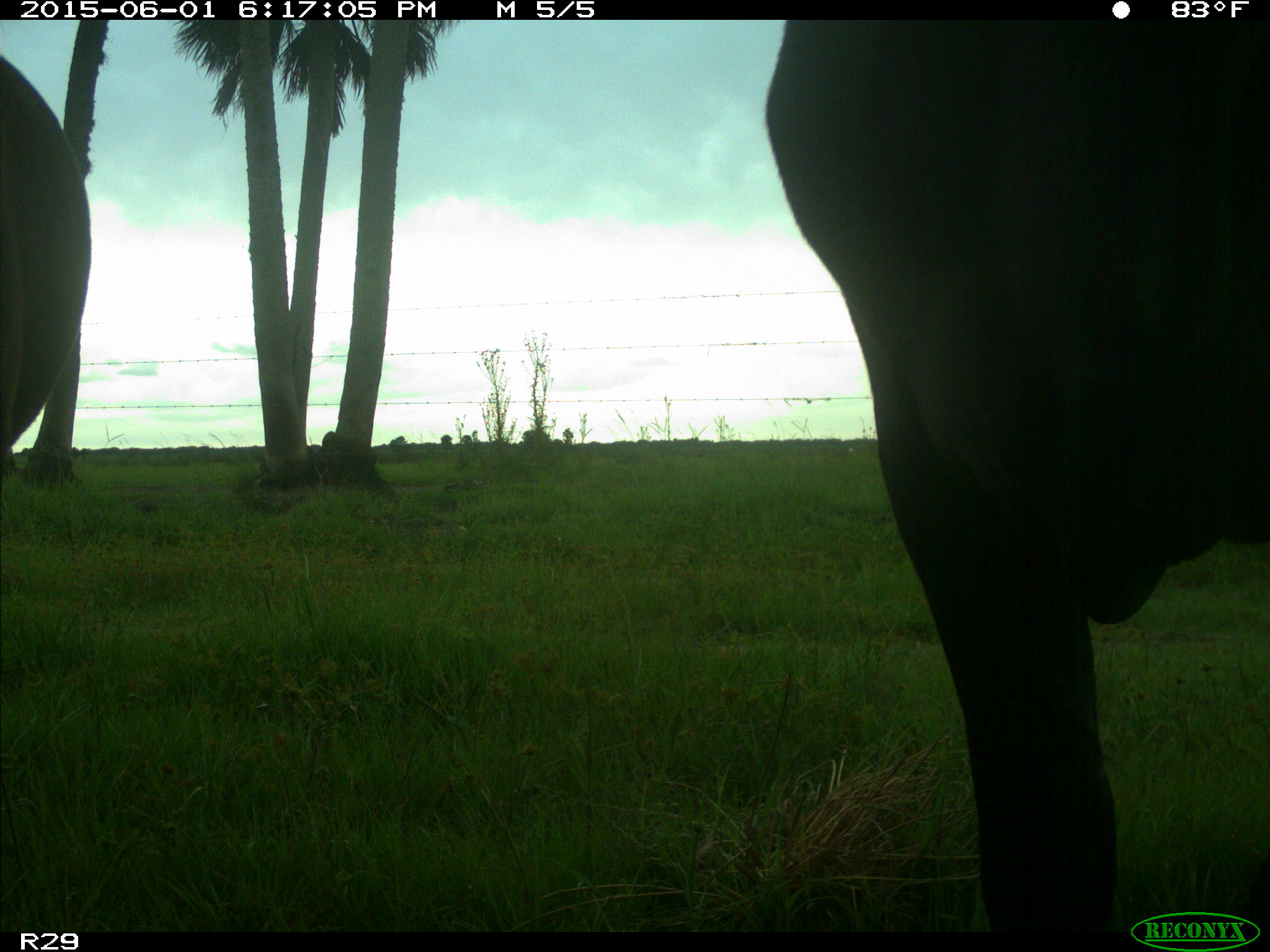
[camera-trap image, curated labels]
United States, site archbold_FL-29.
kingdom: Animalia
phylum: Chordata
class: Mammalia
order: Artiodactyla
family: Bovidae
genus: Bos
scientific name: Bos taurus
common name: domestic cow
Bos taurus (domestic cow).